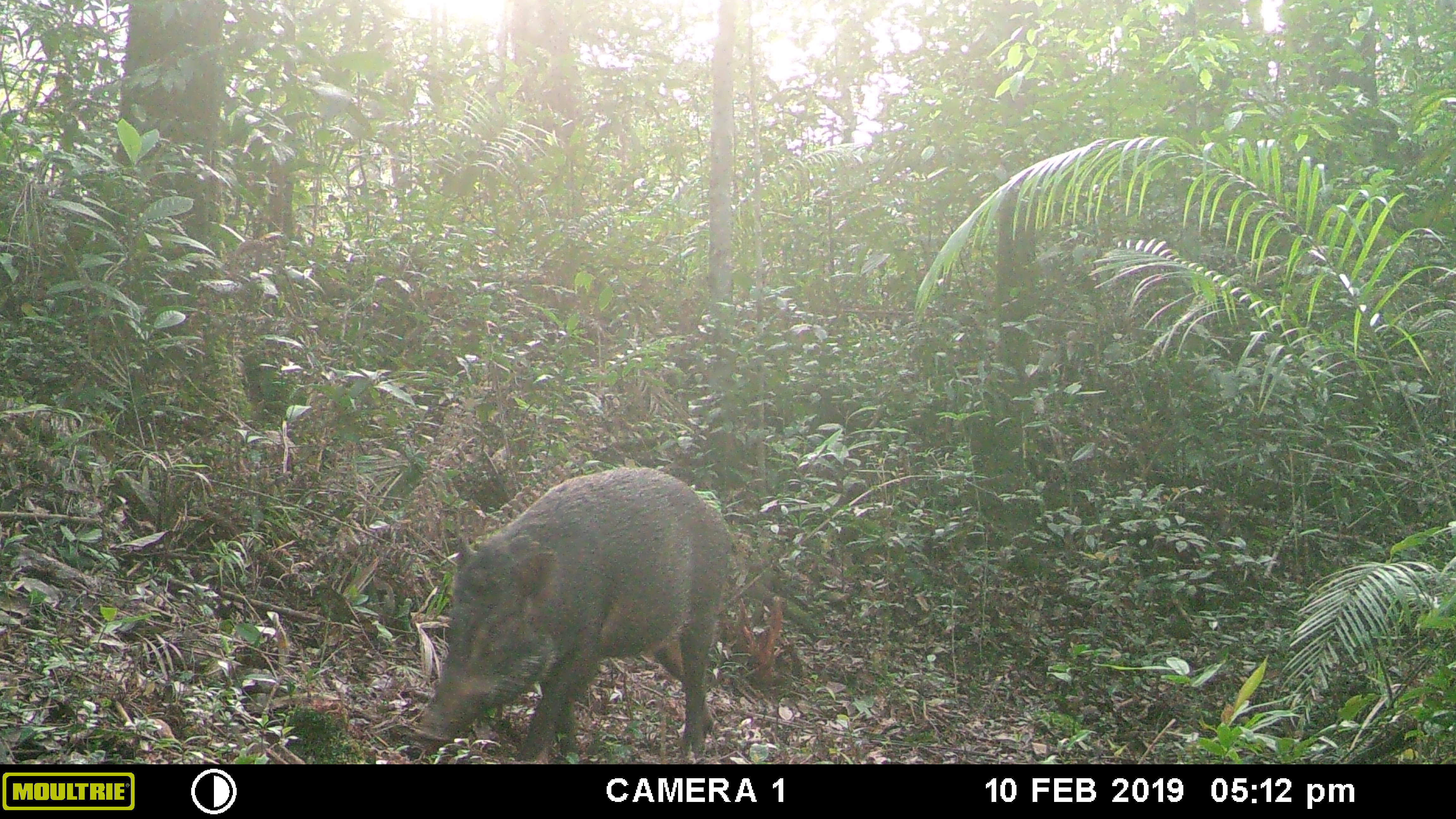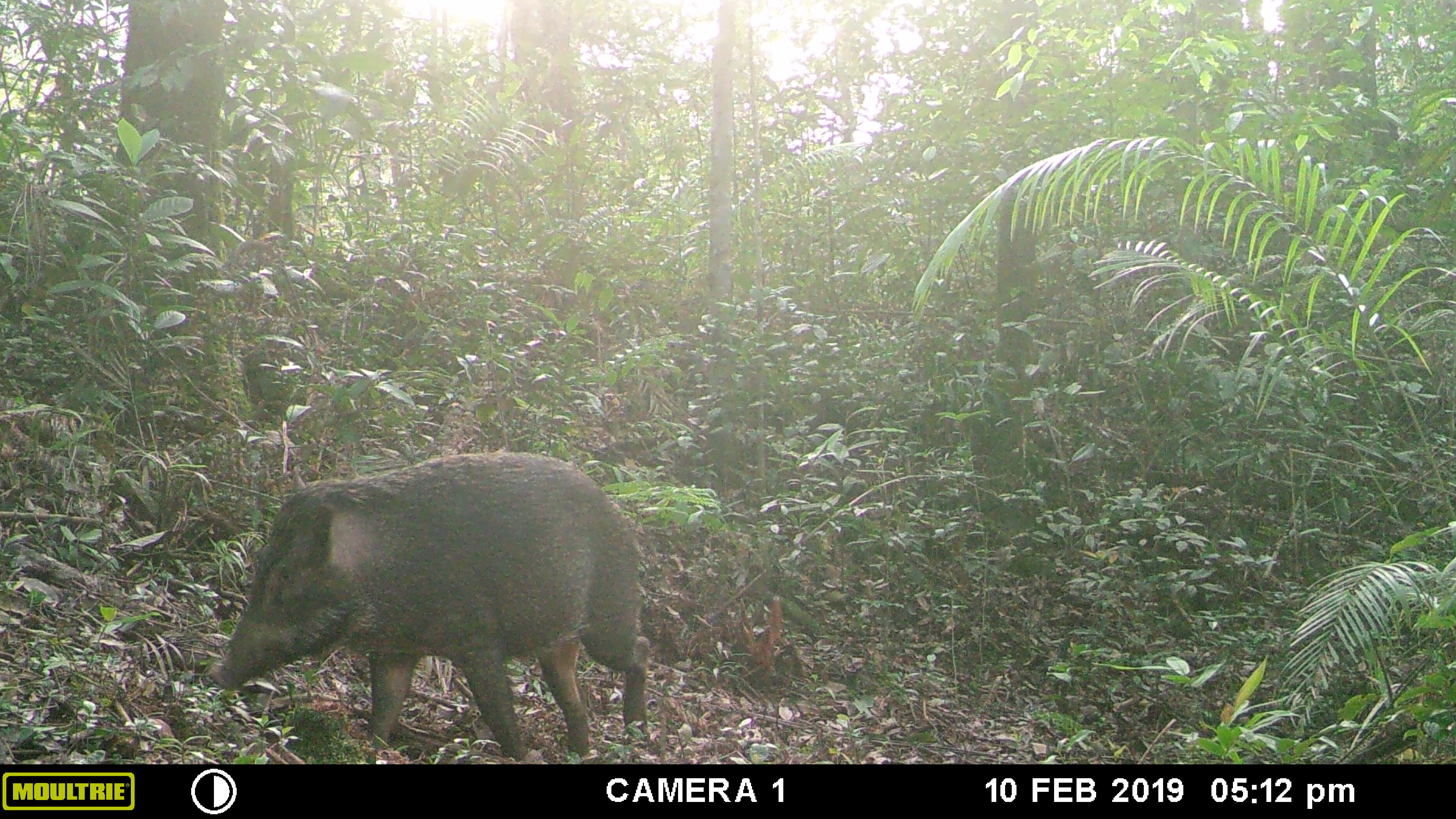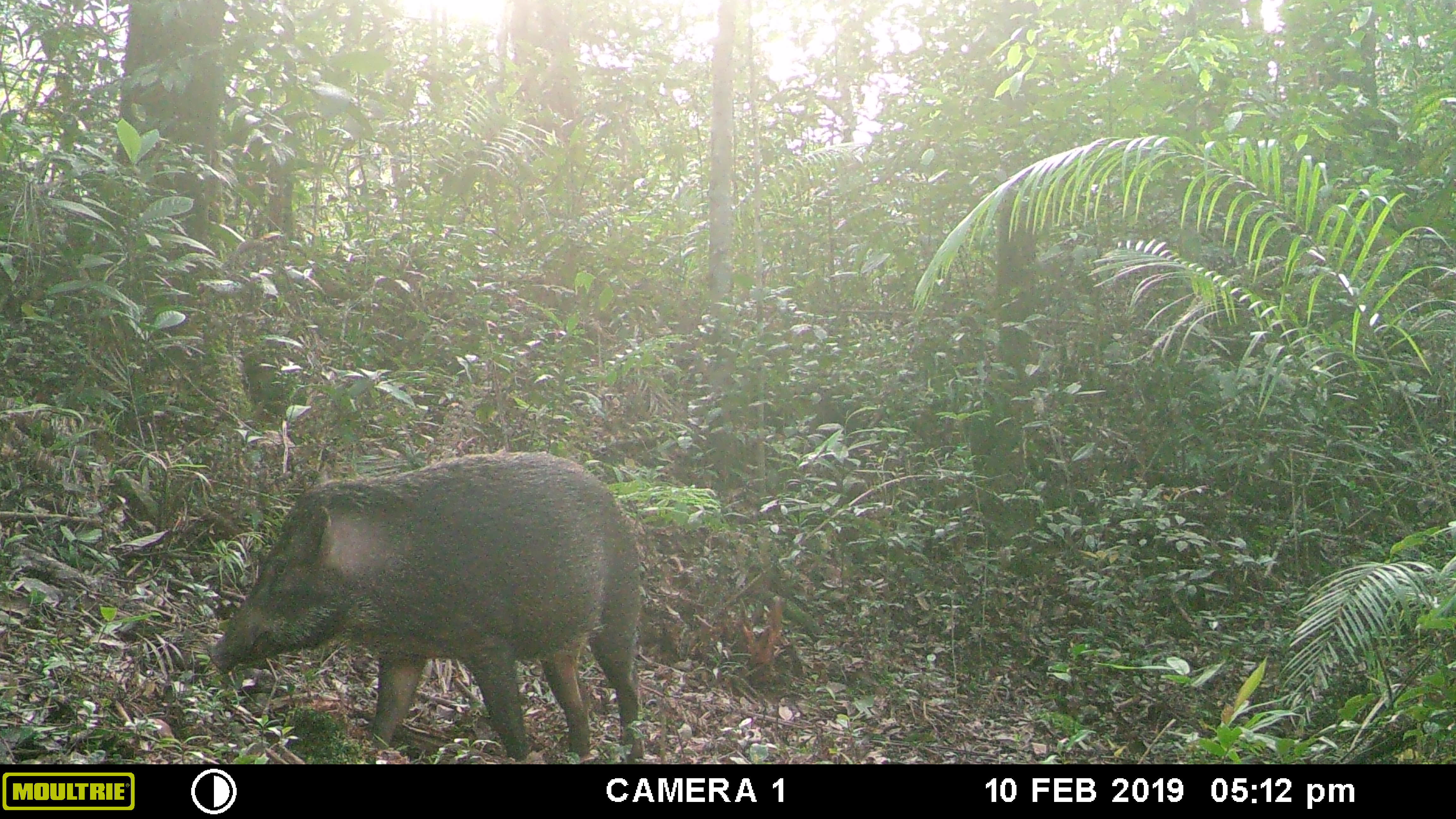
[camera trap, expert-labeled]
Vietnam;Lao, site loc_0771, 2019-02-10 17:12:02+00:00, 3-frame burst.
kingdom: Animalia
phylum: Chordata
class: Mammalia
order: Artiodactyla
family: Suidae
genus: Sus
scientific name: Sus scrofa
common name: eurasian wild pig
Eurasian wild pig (Sus scrofa). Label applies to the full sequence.